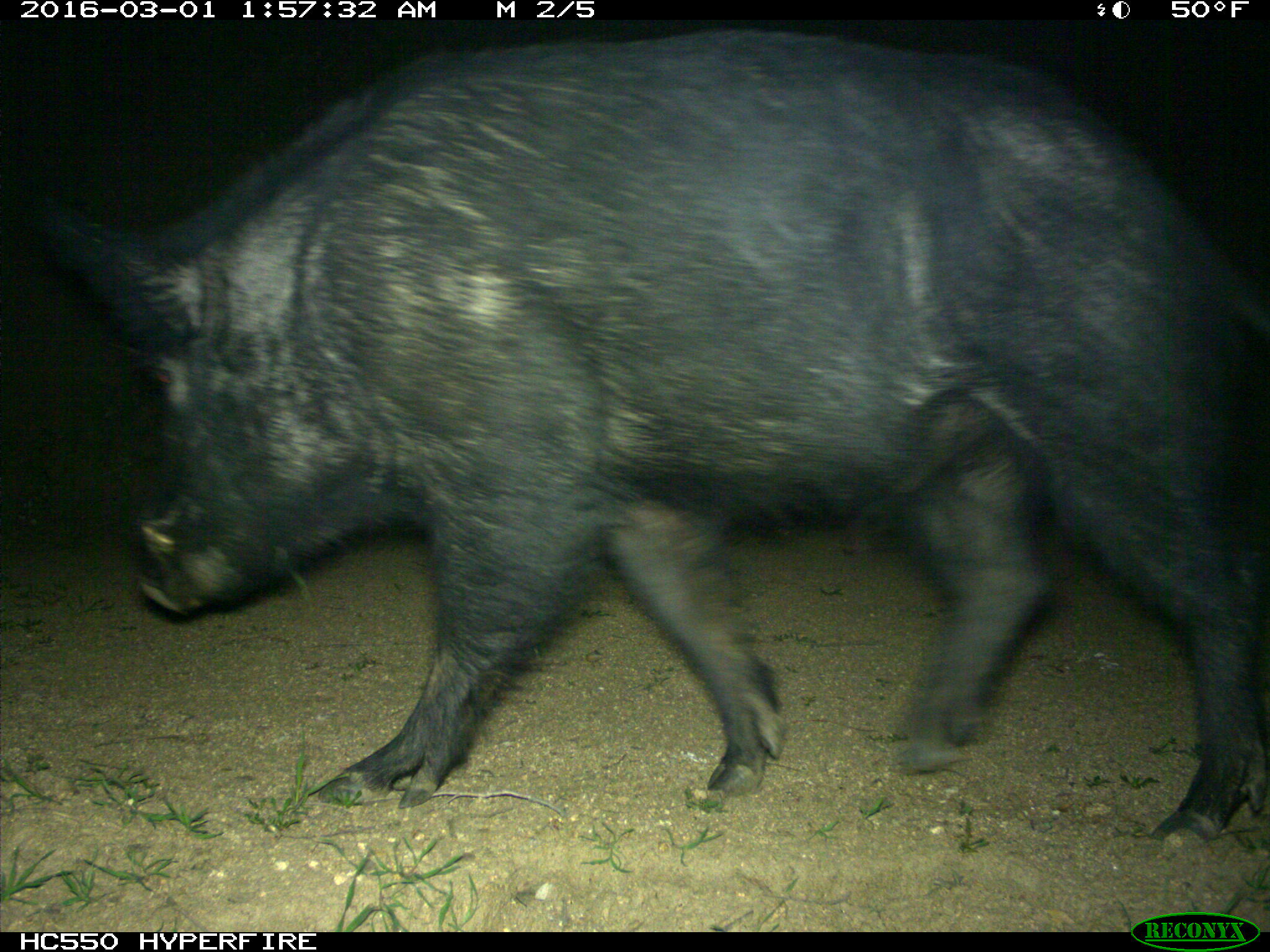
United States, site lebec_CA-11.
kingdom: Animalia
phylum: Chordata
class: Mammalia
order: Artiodactyla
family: Suidae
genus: Sus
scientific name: Sus scrofa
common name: wild boar